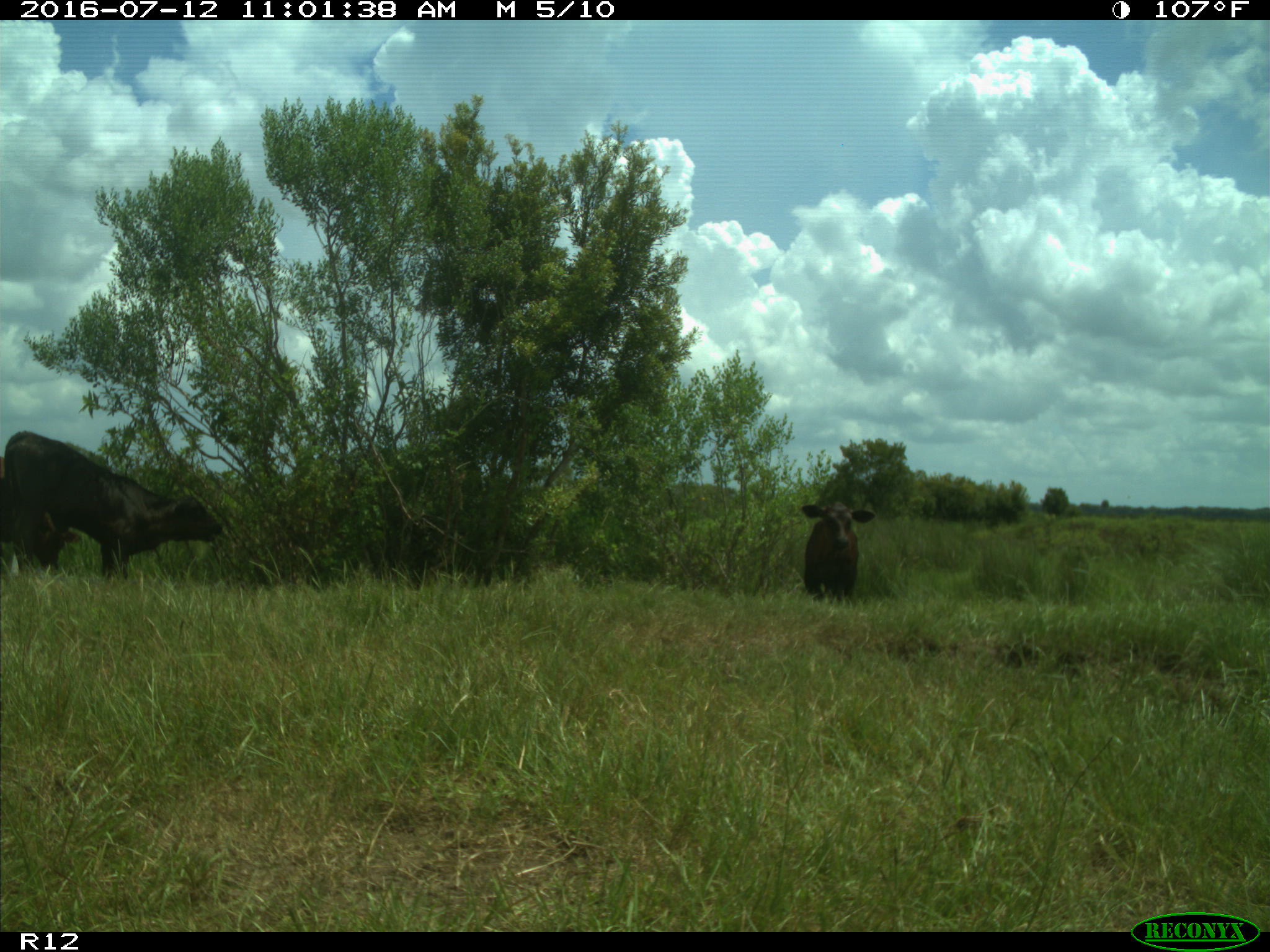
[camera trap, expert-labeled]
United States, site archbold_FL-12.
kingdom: Animalia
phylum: Chordata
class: Mammalia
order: Artiodactyla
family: Bovidae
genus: Bos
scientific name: Bos taurus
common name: domestic cow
Bos taurus (domestic cow).